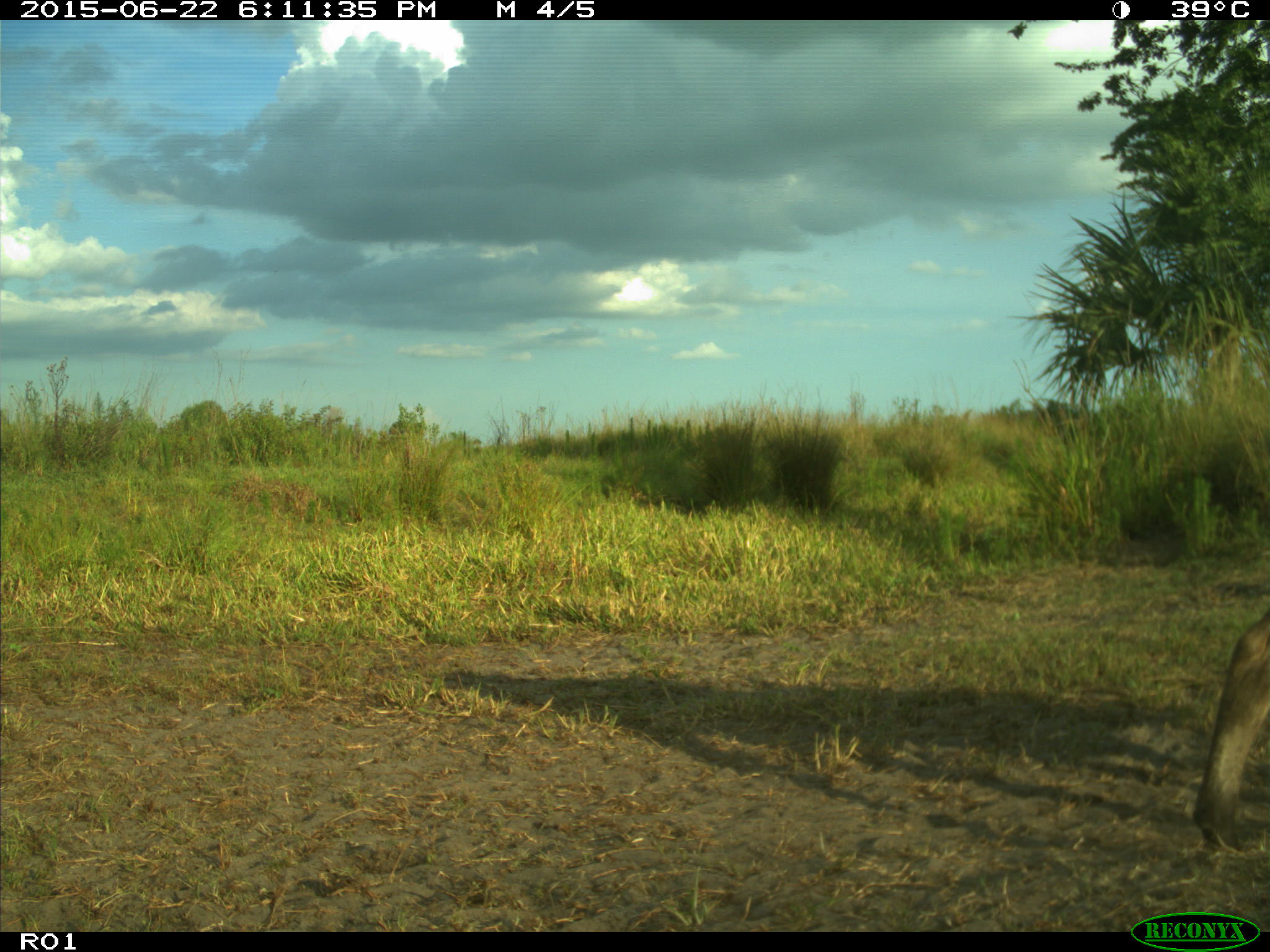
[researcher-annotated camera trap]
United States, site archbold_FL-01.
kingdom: Animalia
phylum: Chordata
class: Mammalia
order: Artiodactyla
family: Bovidae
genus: Bos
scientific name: Bos taurus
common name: domestic cow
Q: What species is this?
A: Bos taurus (domestic cow).